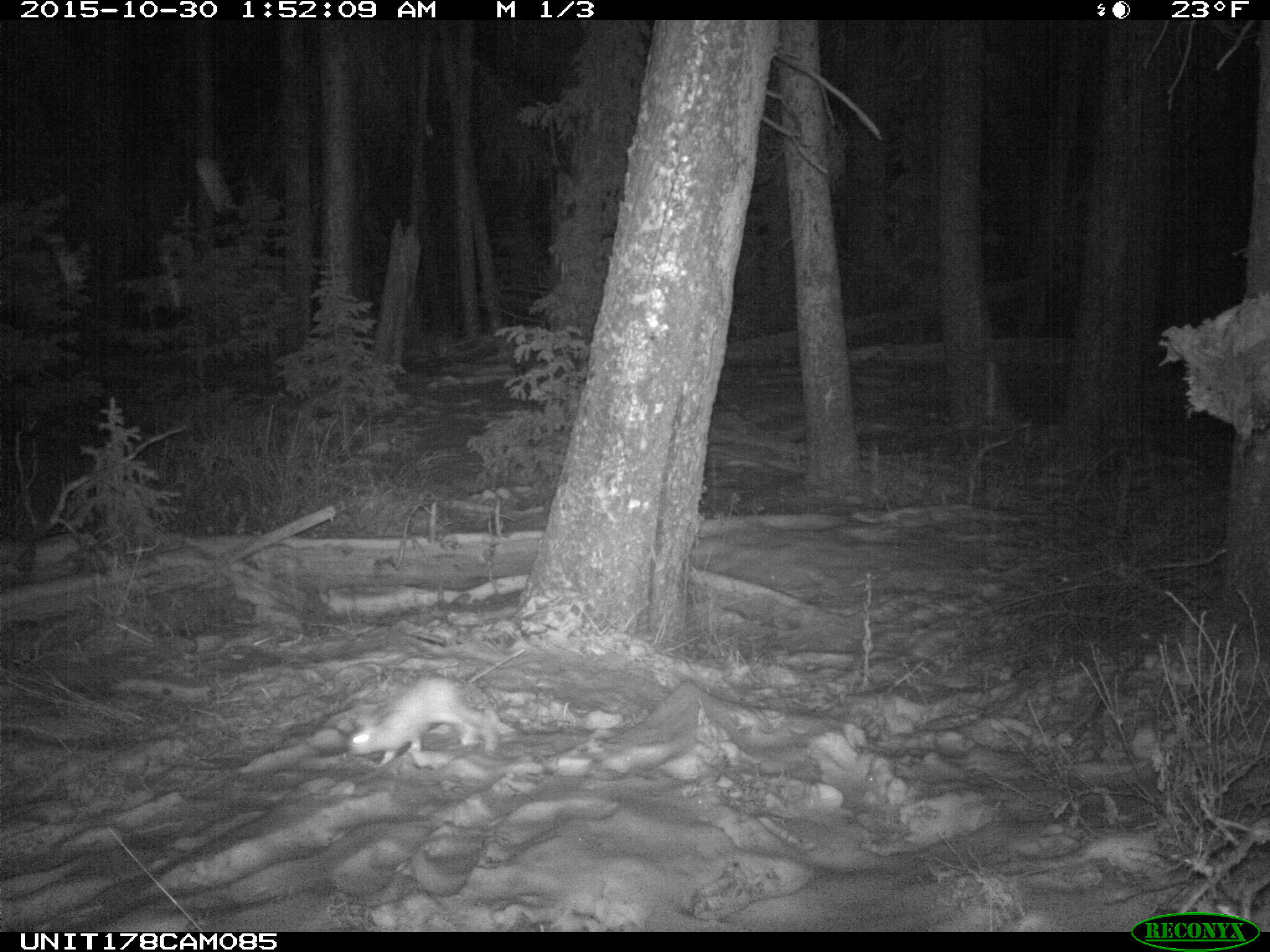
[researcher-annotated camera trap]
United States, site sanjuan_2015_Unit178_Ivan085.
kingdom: Animalia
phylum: Chordata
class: Mammalia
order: Lagomorpha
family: Leporidae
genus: Lepus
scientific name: Lepus americanus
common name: snowshoe hare